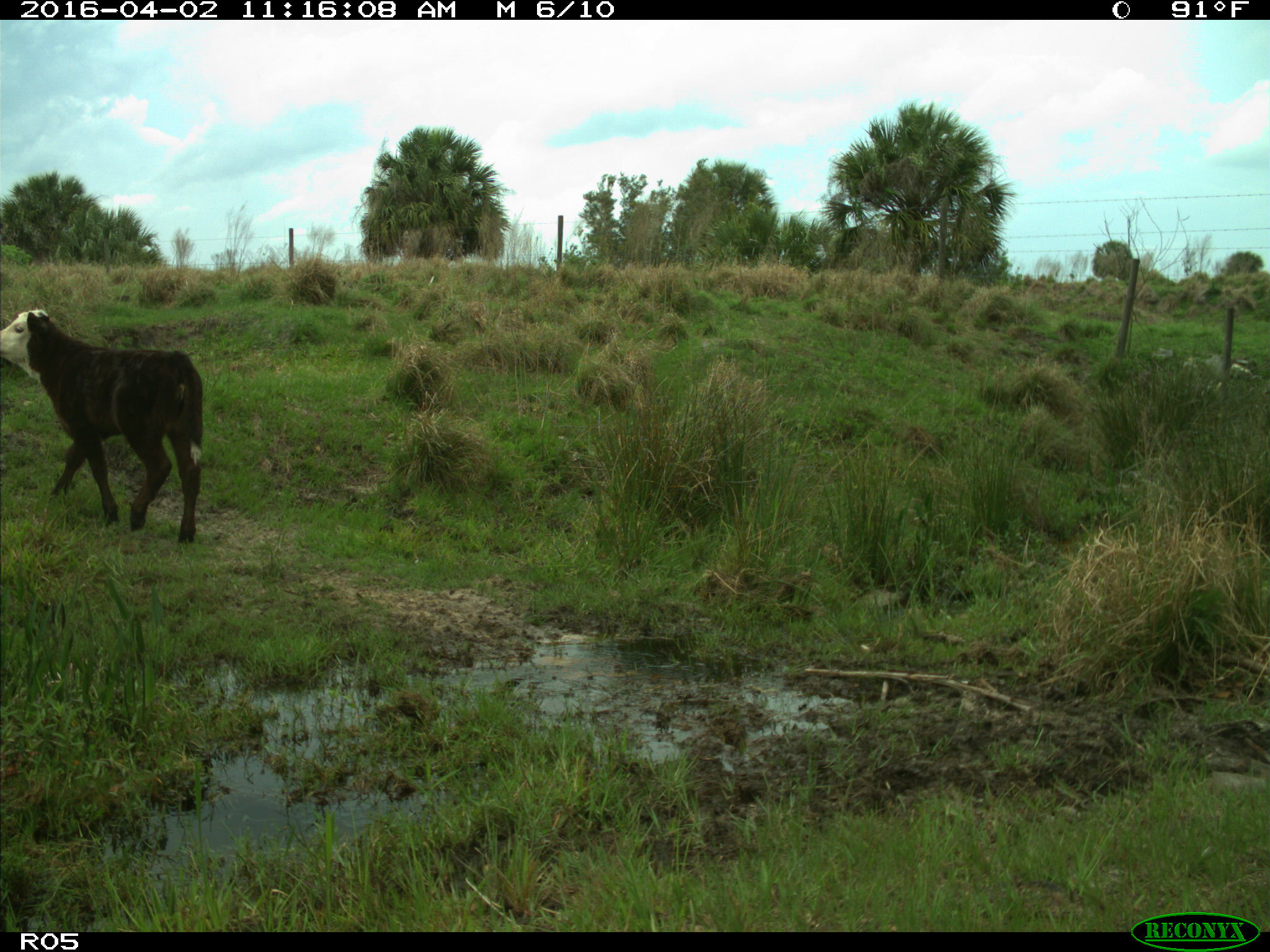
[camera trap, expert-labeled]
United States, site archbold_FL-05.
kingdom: Animalia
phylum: Chordata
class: Mammalia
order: Artiodactyla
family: Bovidae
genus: Bos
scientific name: Bos taurus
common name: domestic cow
Bos taurus (domestic cow).